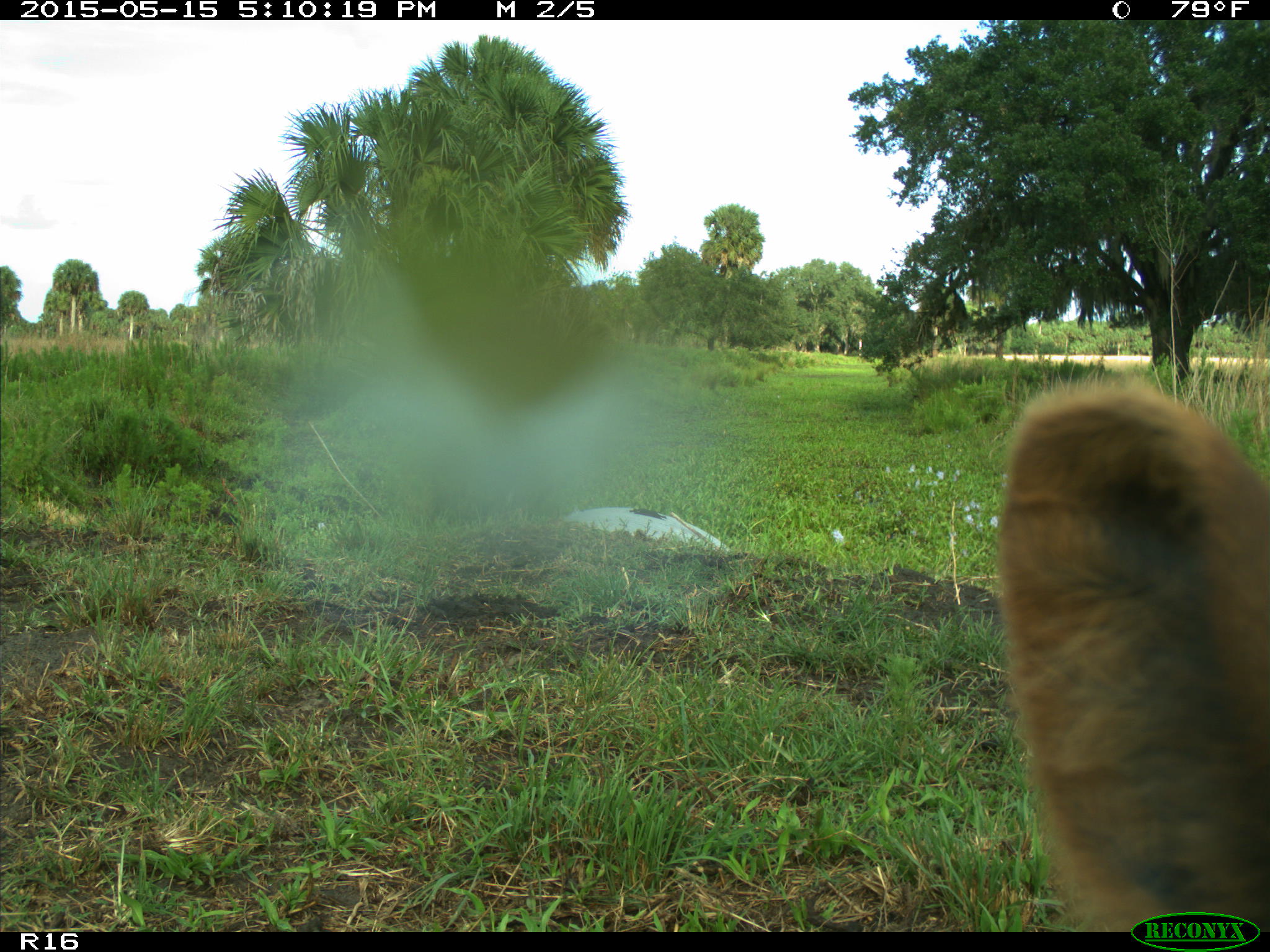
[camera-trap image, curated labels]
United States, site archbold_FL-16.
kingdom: Animalia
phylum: Chordata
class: Mammalia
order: Artiodactyla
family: Bovidae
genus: Bos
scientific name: Bos taurus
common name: domestic cow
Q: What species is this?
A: Bos taurus (domestic cow).